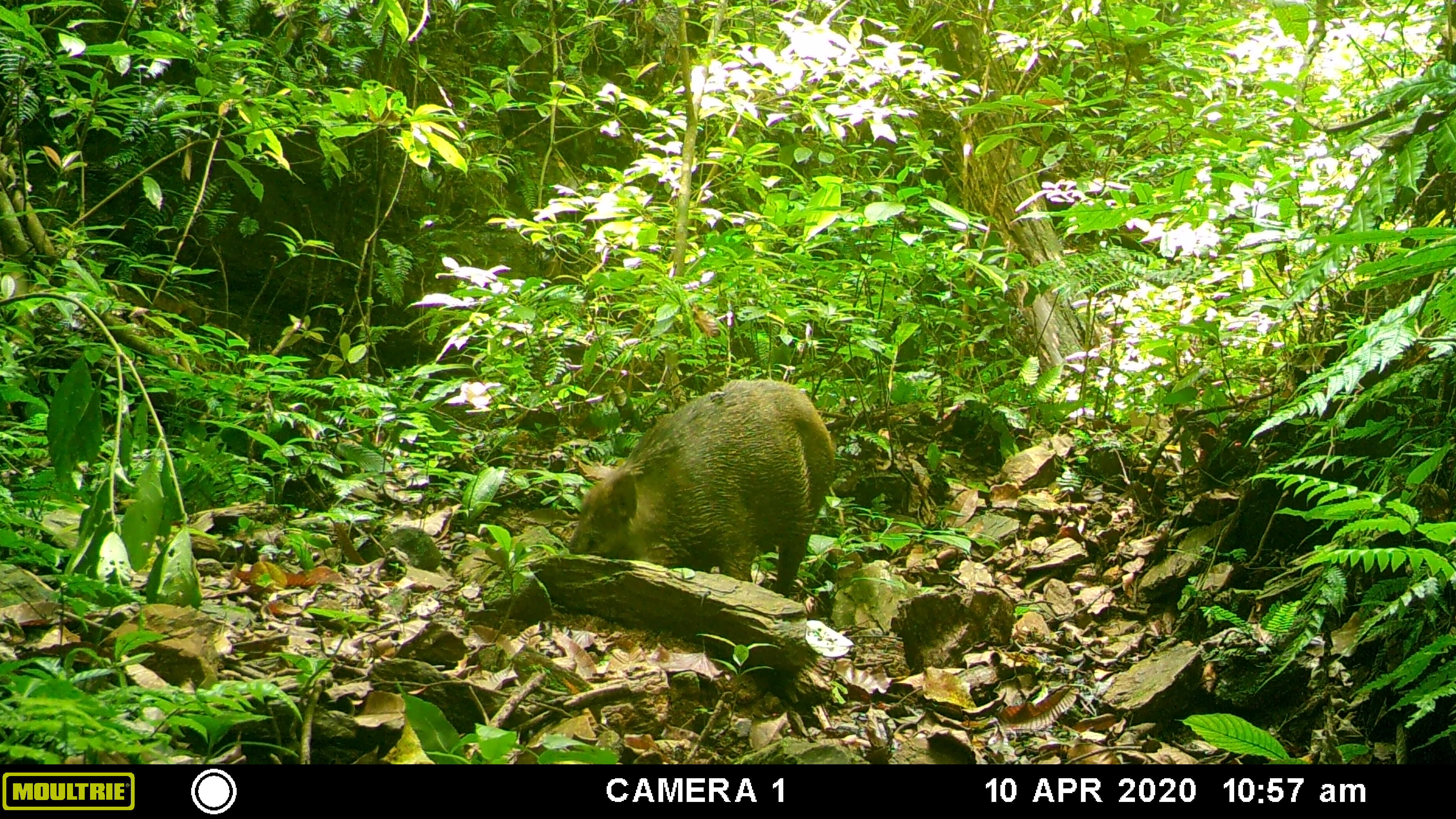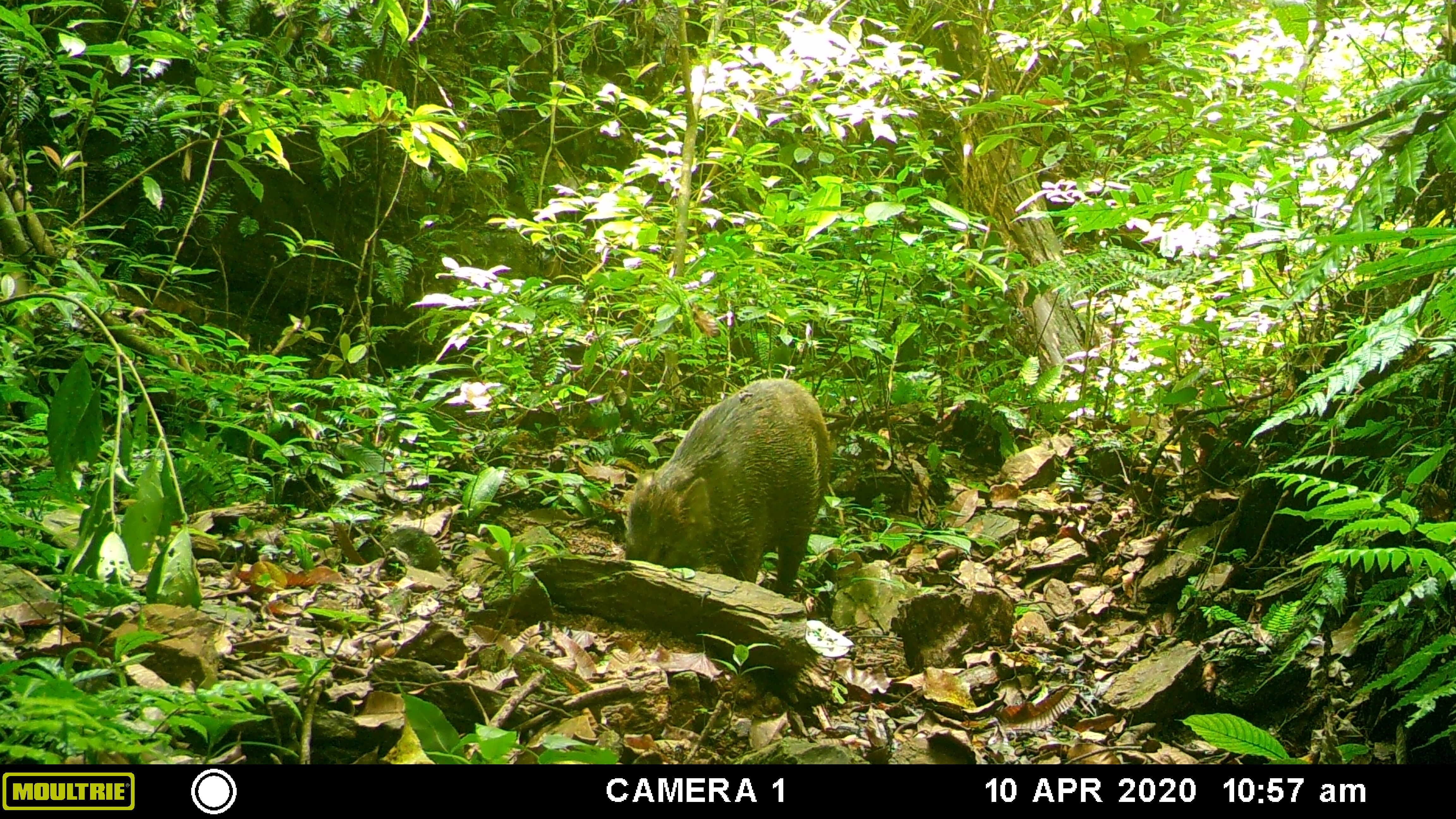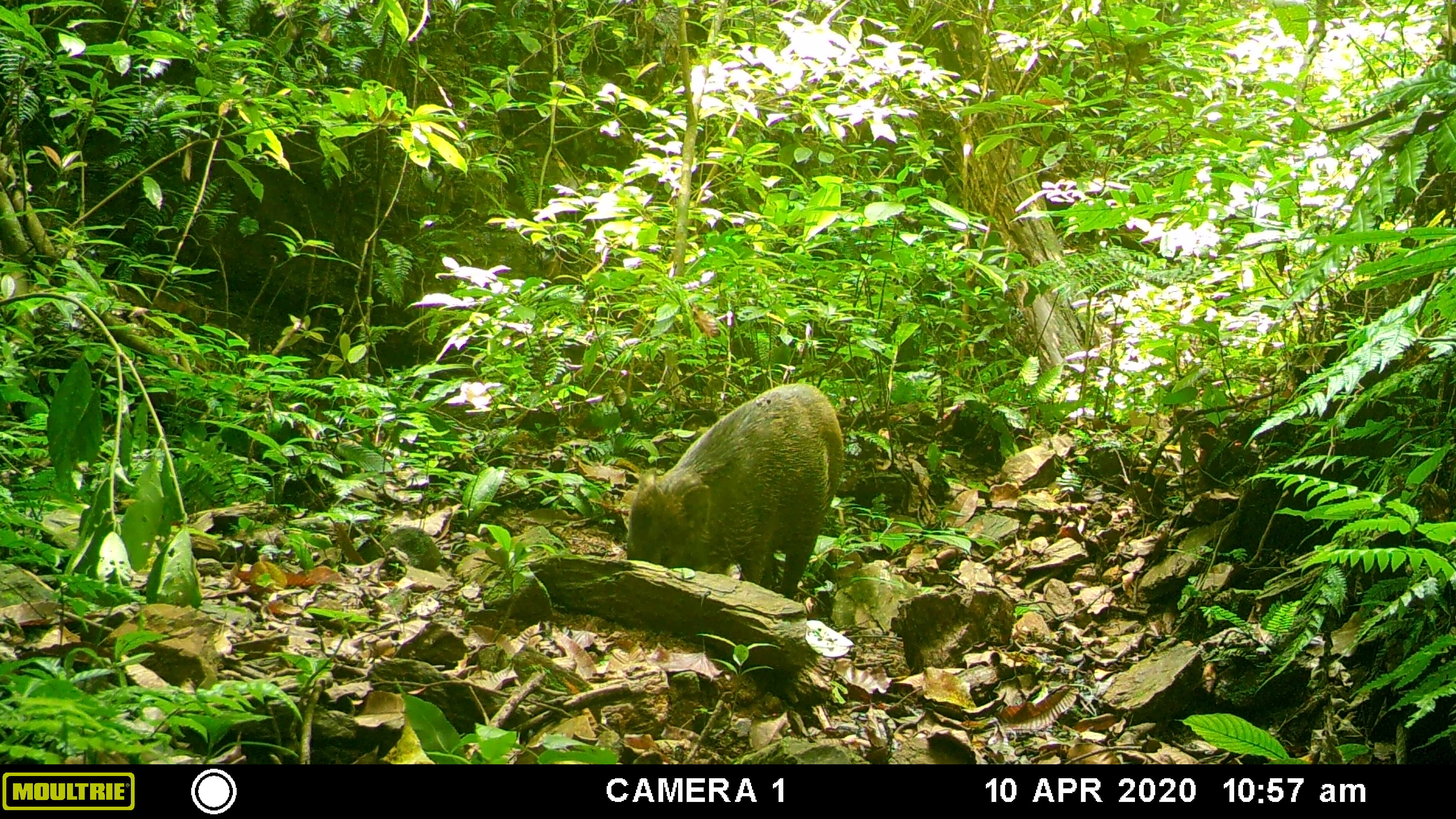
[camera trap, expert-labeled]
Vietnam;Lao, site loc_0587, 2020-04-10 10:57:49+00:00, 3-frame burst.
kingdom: Animalia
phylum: Chordata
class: Mammalia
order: Artiodactyla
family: Suidae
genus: Sus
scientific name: Sus scrofa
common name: eurasian wild pig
Eurasian wild pig (Sus scrofa). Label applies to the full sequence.